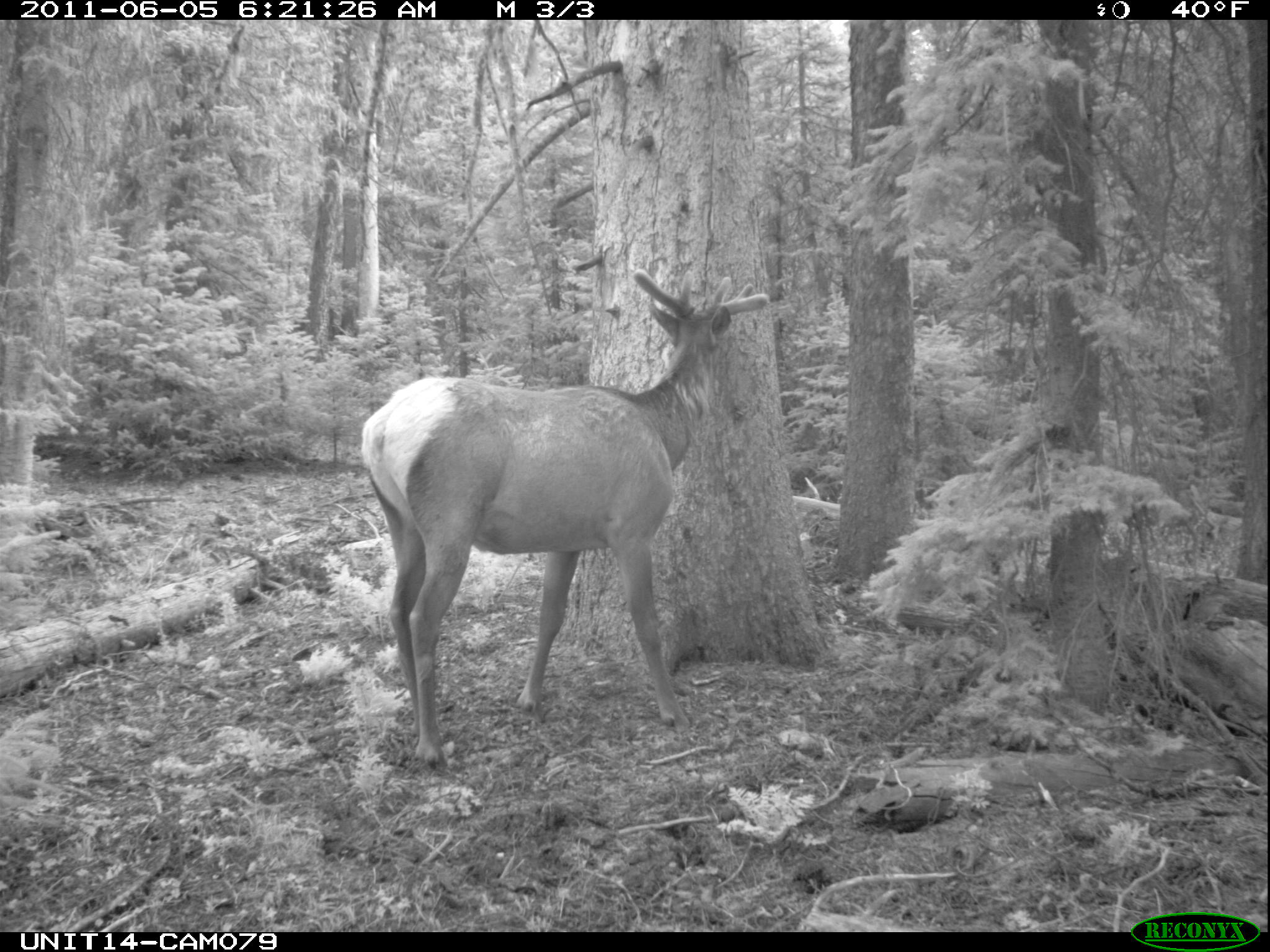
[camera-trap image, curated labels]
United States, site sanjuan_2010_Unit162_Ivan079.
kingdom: Animalia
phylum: Chordata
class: Mammalia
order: Artiodactyla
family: Cervidae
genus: Cervus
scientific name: Cervus elaphus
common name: red deer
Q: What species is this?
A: Cervus elaphus (red deer).